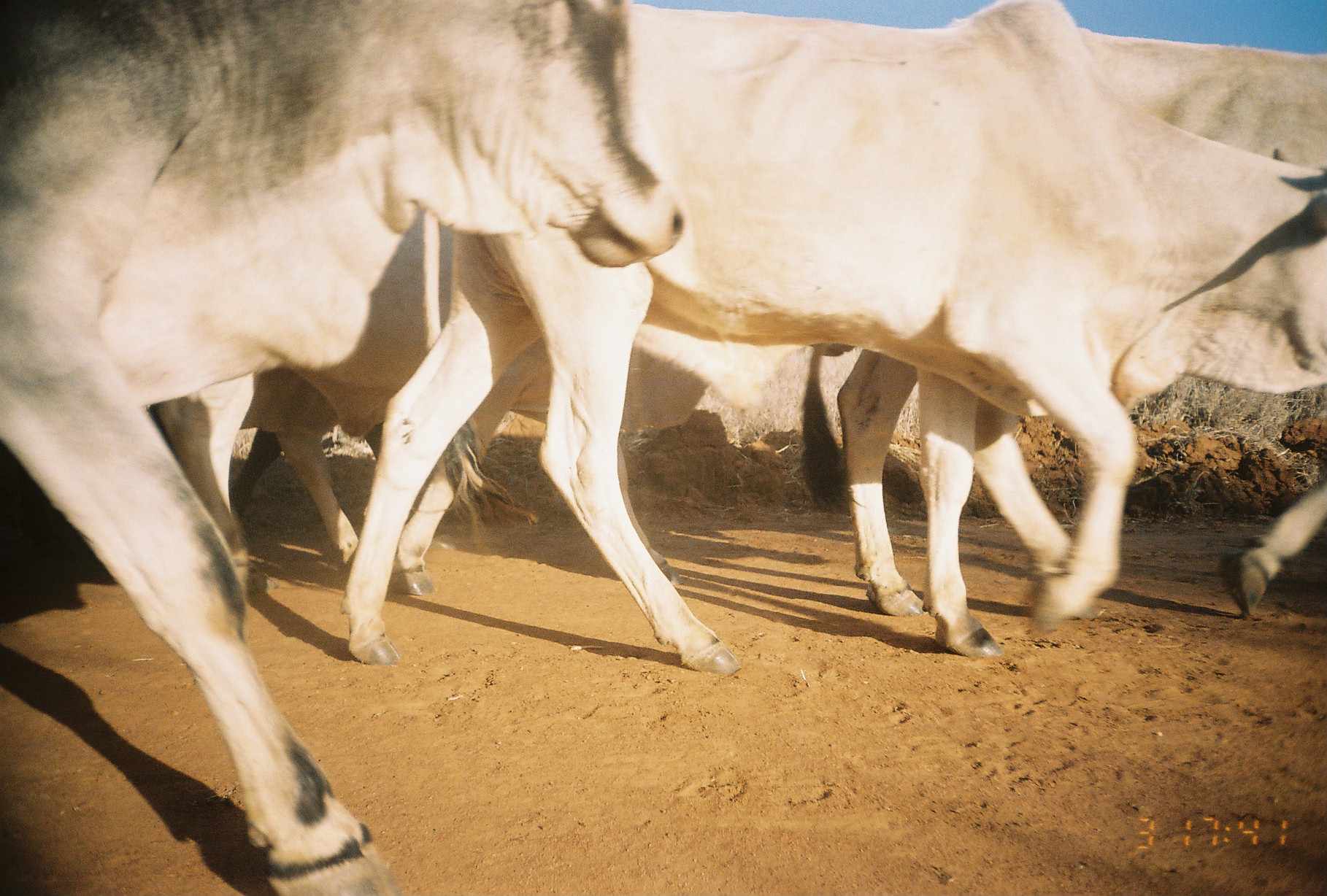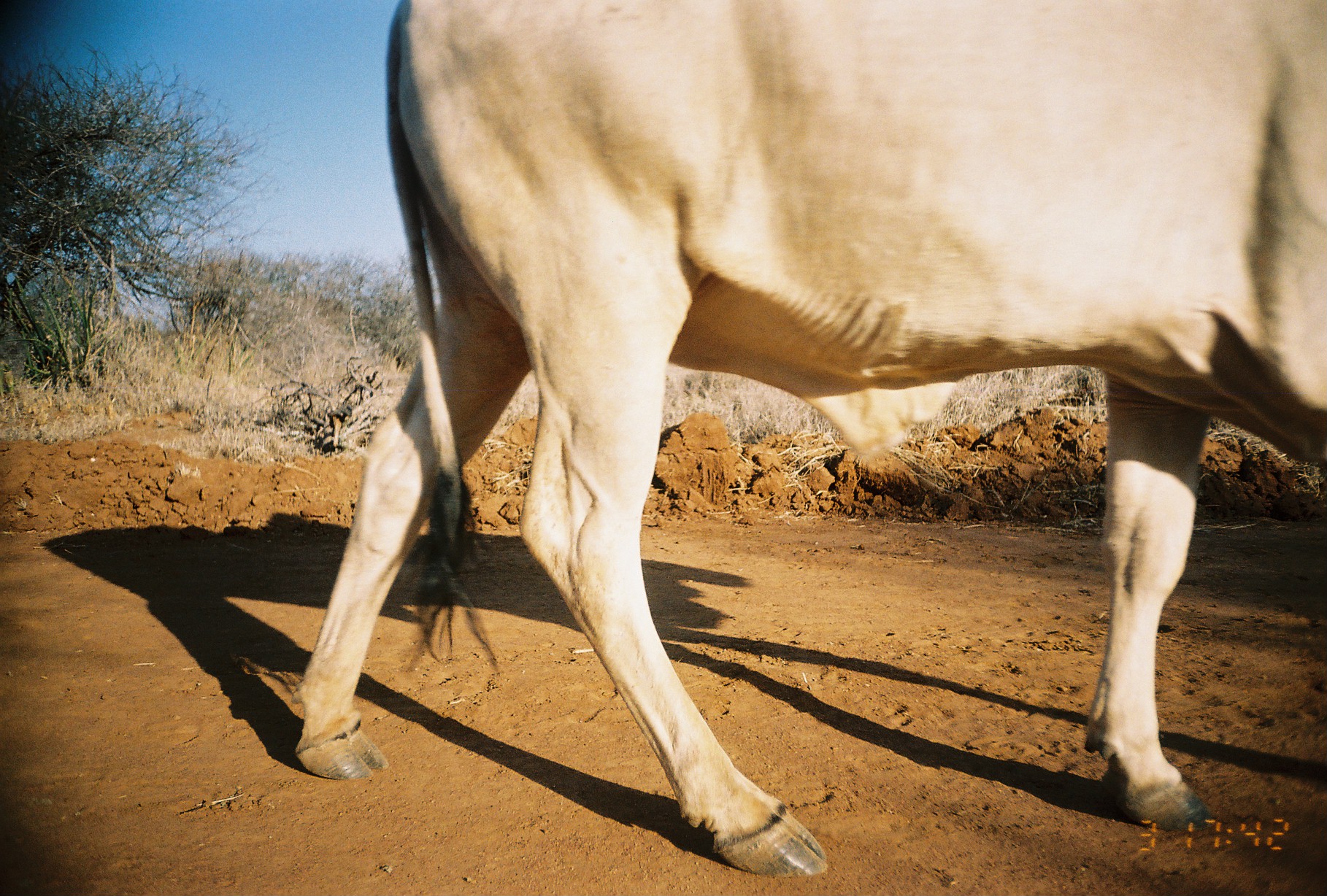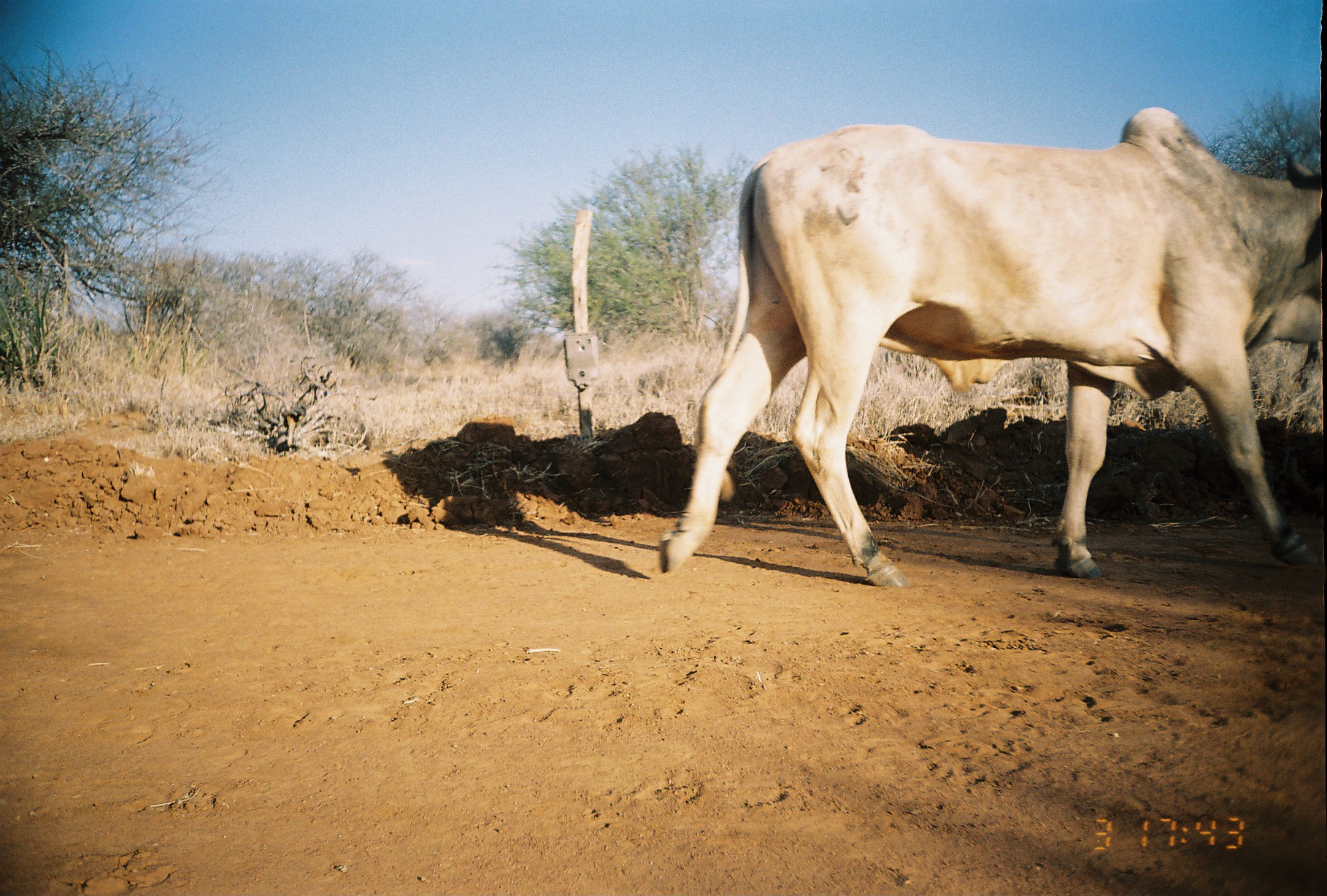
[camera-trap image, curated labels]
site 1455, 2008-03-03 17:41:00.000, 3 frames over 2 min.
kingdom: Animalia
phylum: Chordata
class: Mammalia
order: Artiodactyla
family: Bovidae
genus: Bos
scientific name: Bos taurus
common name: domestic cattle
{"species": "Bos taurus (domestic cattle)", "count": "5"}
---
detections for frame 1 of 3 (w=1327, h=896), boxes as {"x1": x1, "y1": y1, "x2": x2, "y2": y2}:
bos taurus: {"x1": 340, "y1": 0, "x2": 1327, "y2": 674}; {"x1": 0, "y1": 0, "x2": 684, "y2": 896}; {"x1": 835, "y1": 17, "x2": 1327, "y2": 620}; {"x1": 386, "y1": 320, "x2": 852, "y2": 595}; {"x1": 236, "y1": 214, "x2": 458, "y2": 573}; {"x1": 229, "y1": 406, "x2": 514, "y2": 551}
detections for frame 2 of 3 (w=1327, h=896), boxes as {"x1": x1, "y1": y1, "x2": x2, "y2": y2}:
bos taurus: {"x1": 288, "y1": 0, "x2": 1327, "y2": 875}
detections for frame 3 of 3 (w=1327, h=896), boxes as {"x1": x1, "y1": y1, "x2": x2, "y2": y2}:
bos taurus: {"x1": 658, "y1": 106, "x2": 1327, "y2": 587}